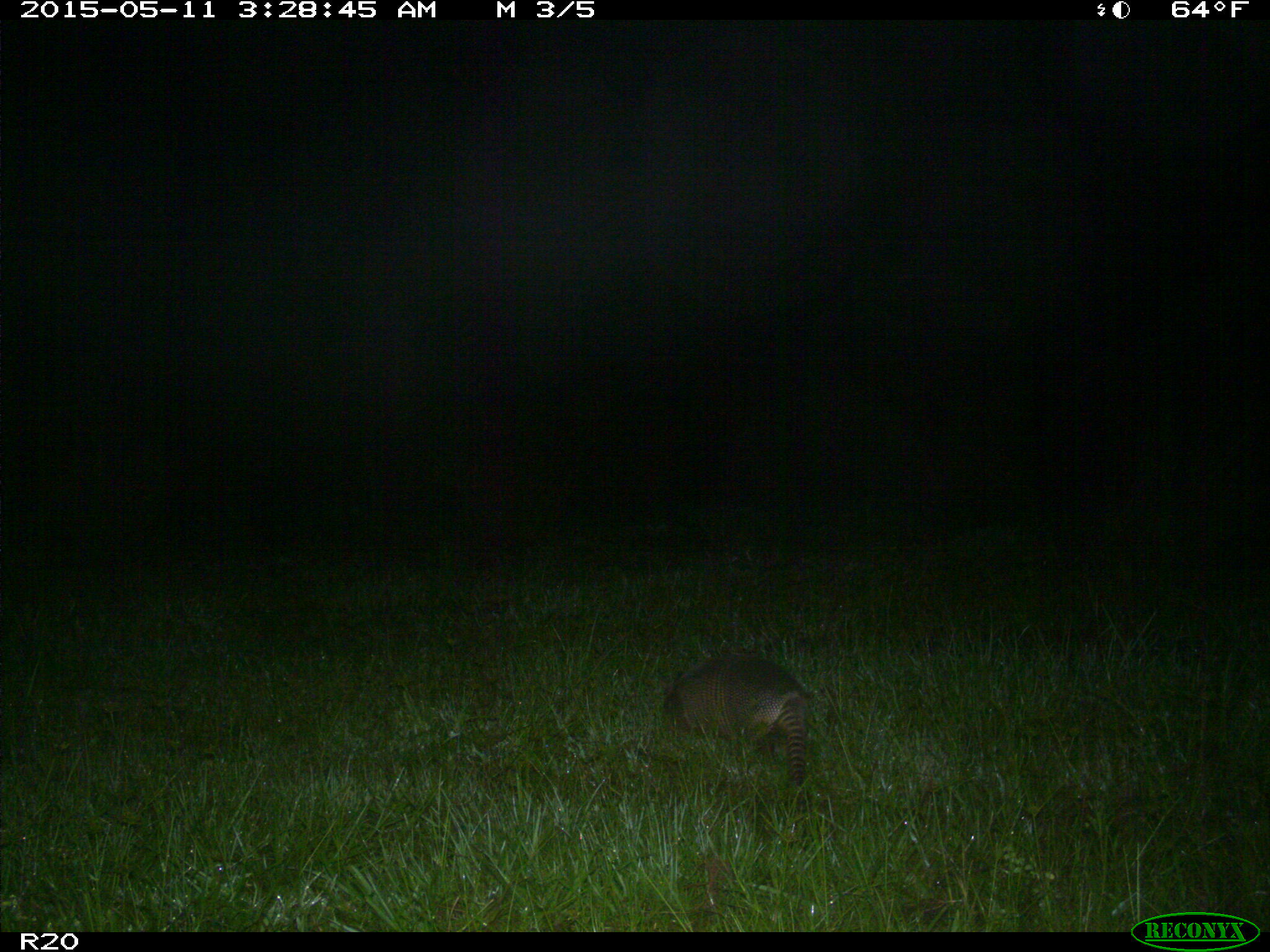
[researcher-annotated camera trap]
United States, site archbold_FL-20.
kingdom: Animalia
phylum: Chordata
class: Mammalia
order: Cingulata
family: Dasypodidae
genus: Dasypus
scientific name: Dasypus novemcinctus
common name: nine-banded armadillo